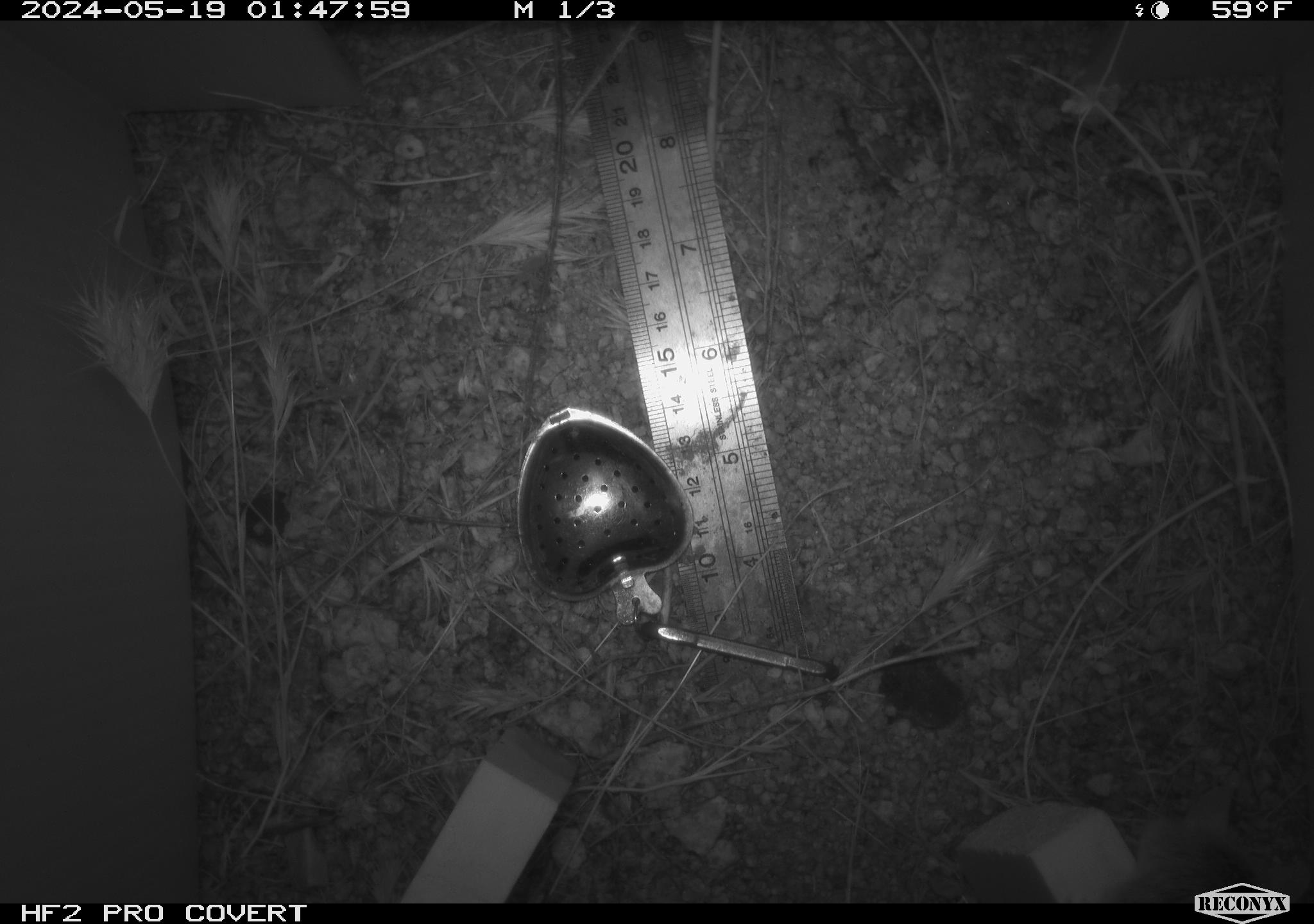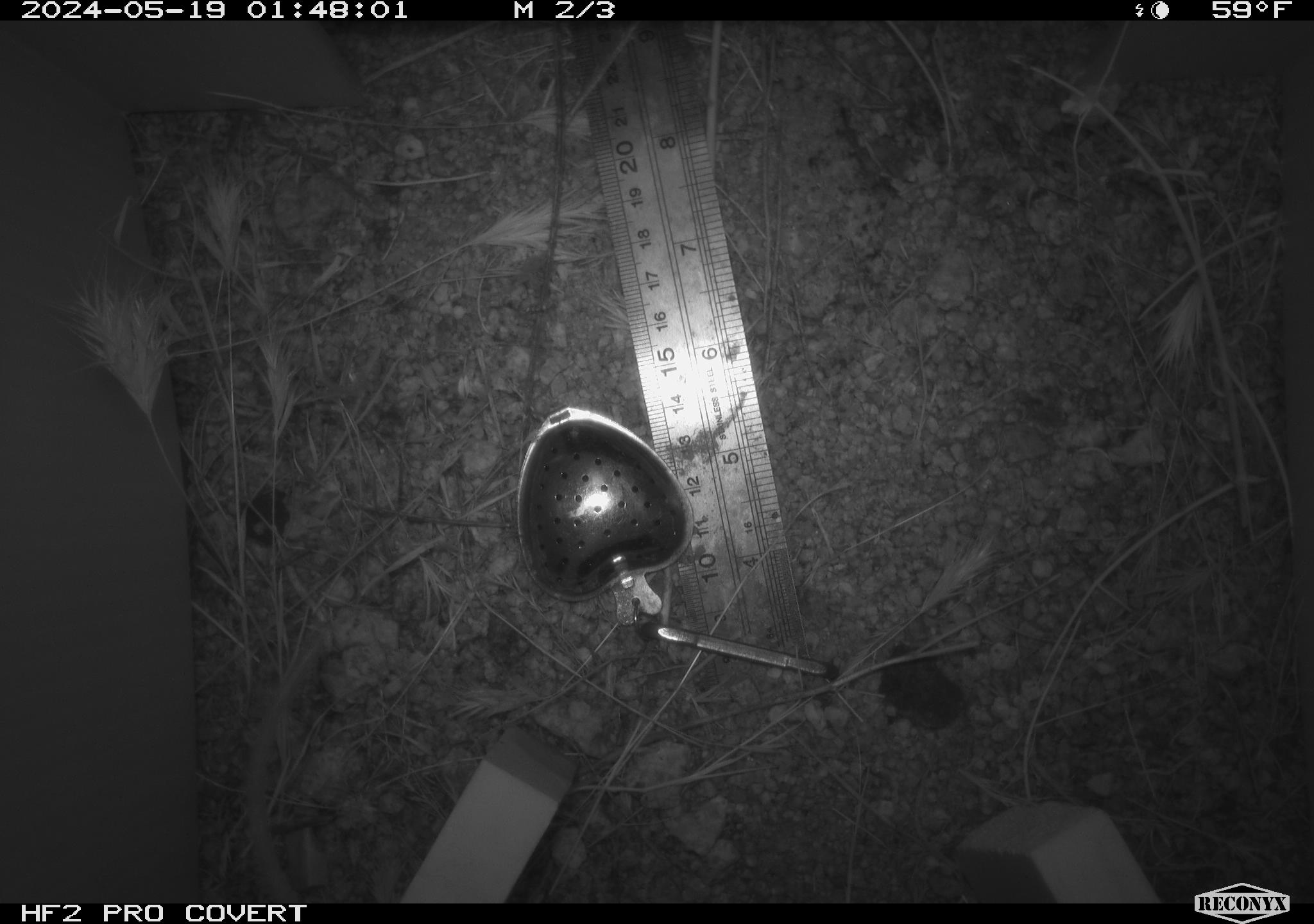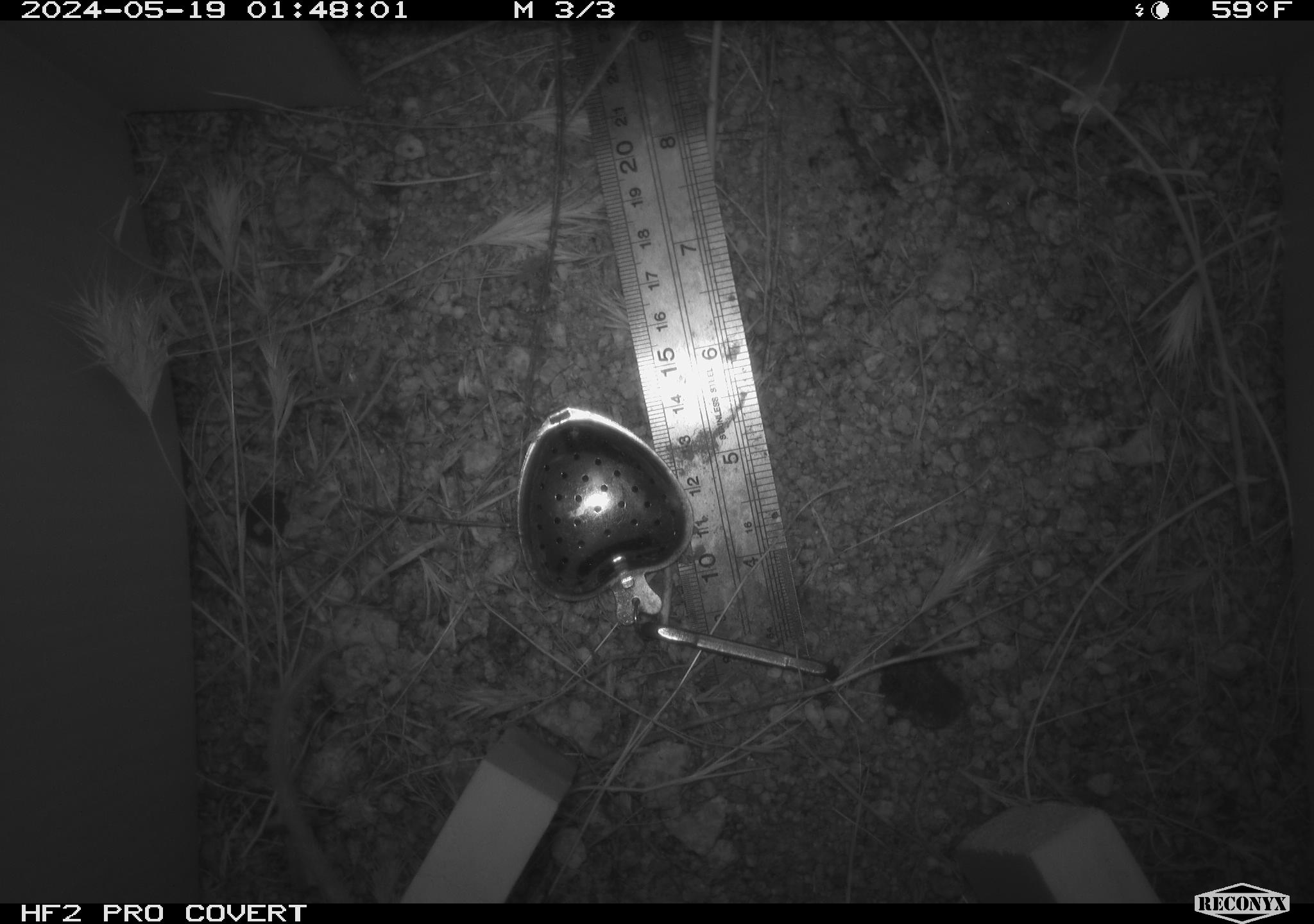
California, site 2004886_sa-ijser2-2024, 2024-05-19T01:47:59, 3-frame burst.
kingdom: Animalia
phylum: Chordata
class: Mammalia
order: Rodentia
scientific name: Rodentia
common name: woodrat or rat or mouse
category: woodrat or rat or mouse species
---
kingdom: Animalia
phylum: Chordata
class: Mammalia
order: Rodentia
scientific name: Rodentia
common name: mouse species